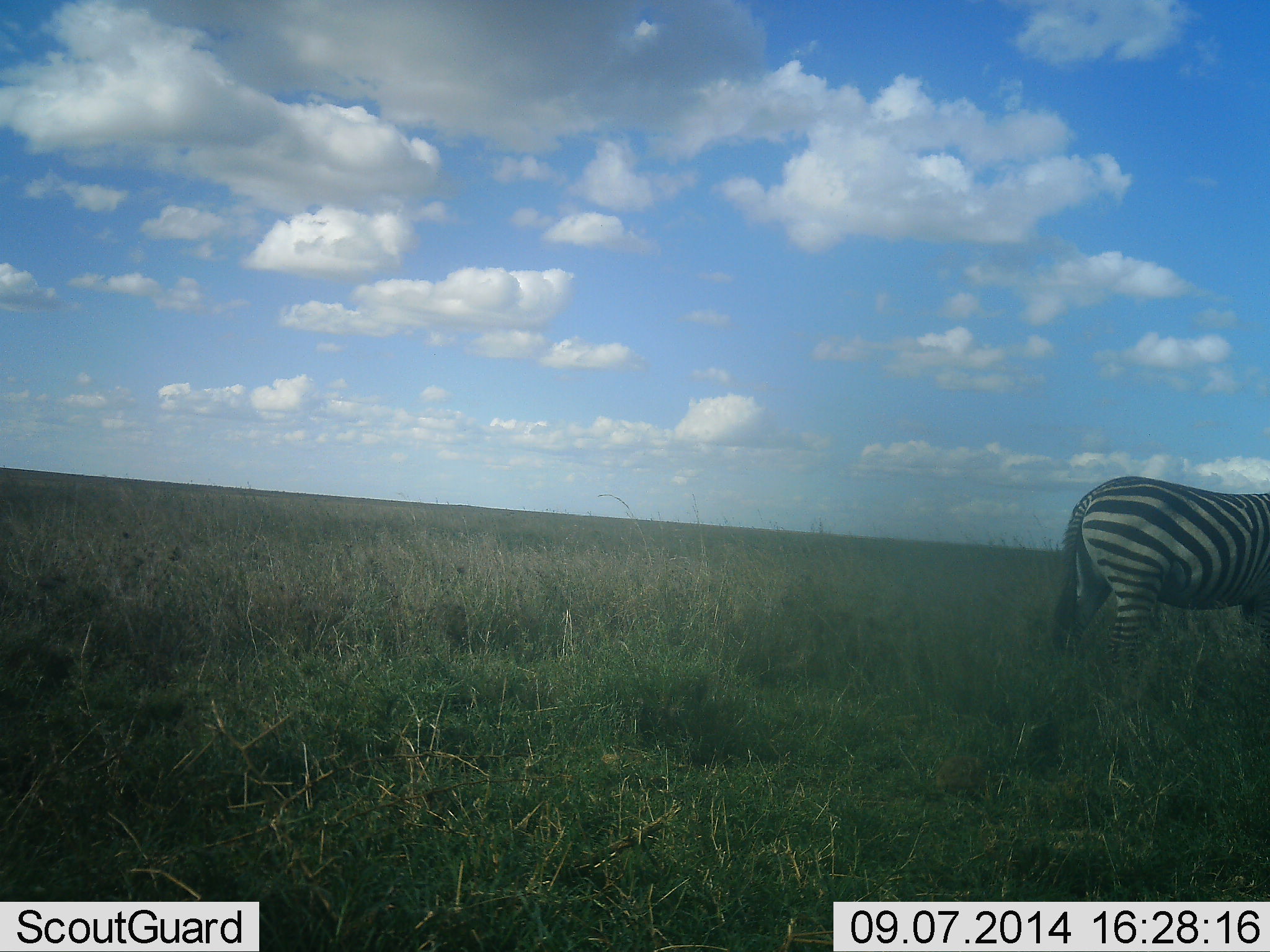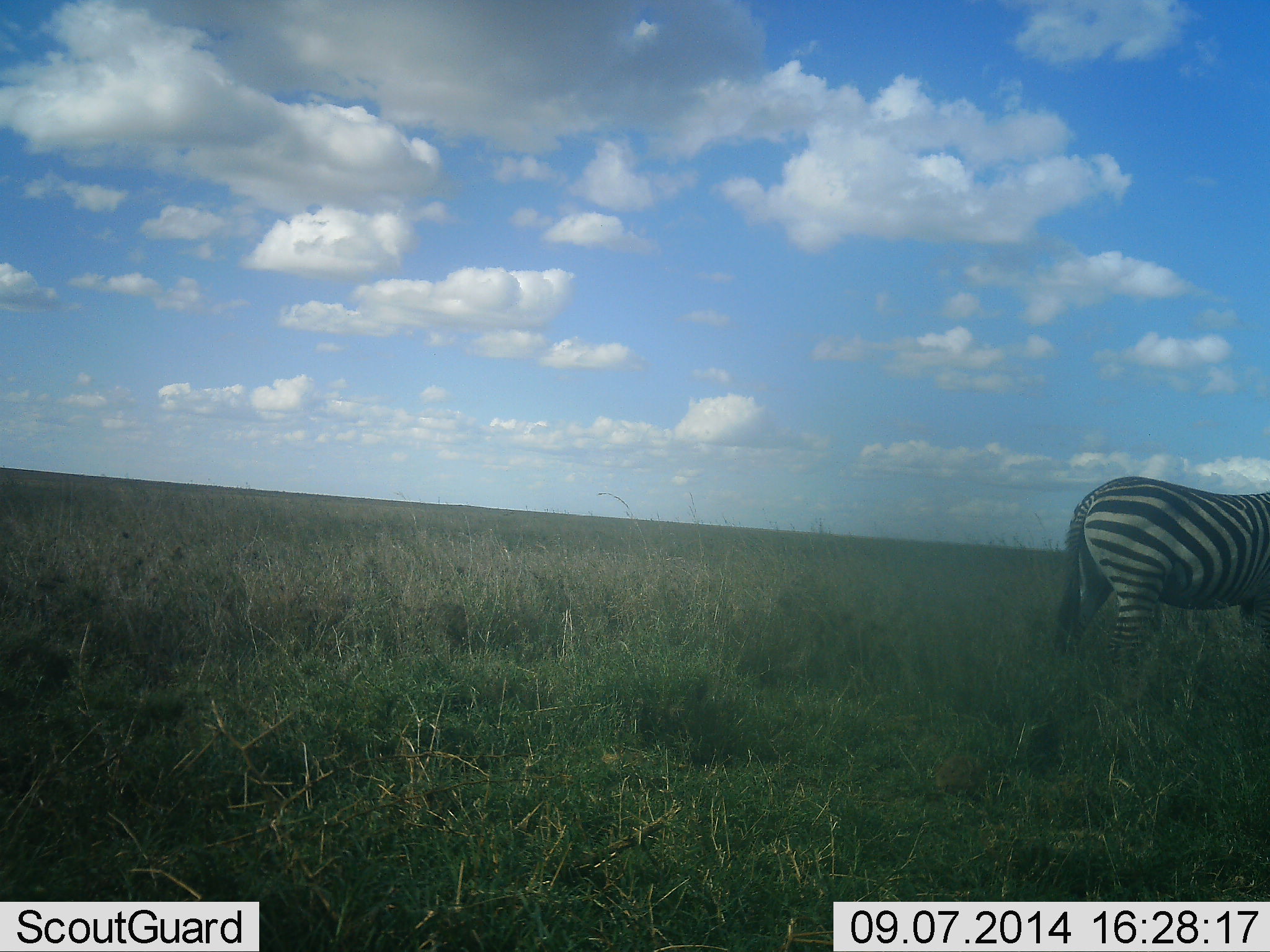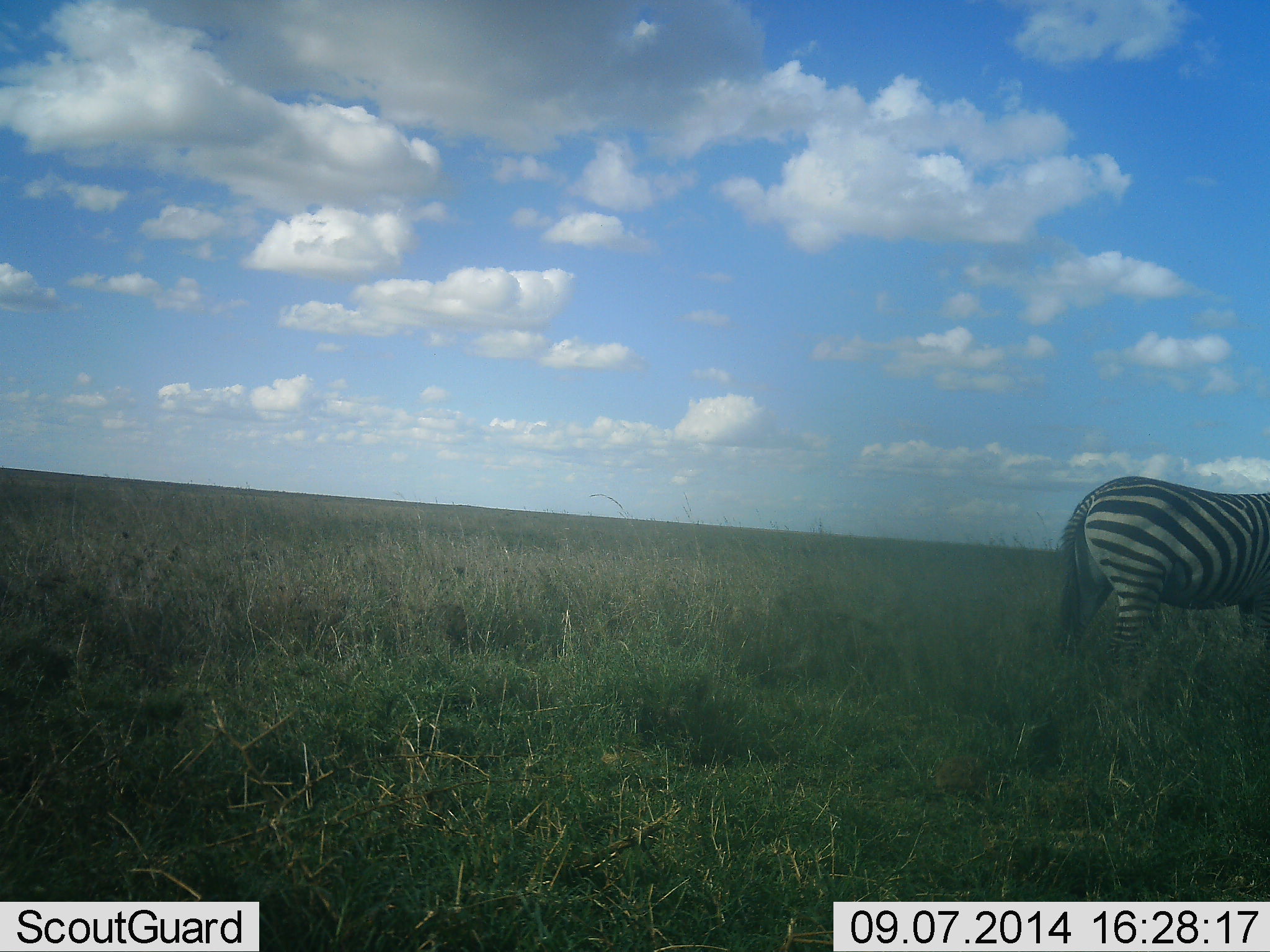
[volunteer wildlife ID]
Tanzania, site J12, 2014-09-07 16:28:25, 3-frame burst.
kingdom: Animalia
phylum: Chordata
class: Mammalia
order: Perissodactyla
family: Equidae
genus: Equus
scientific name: Equus quagga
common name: plains zebra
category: zebra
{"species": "zebra (plains zebra) (Equus quagga)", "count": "1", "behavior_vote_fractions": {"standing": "80%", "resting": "0%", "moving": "0%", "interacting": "0%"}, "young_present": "0%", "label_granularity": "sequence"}